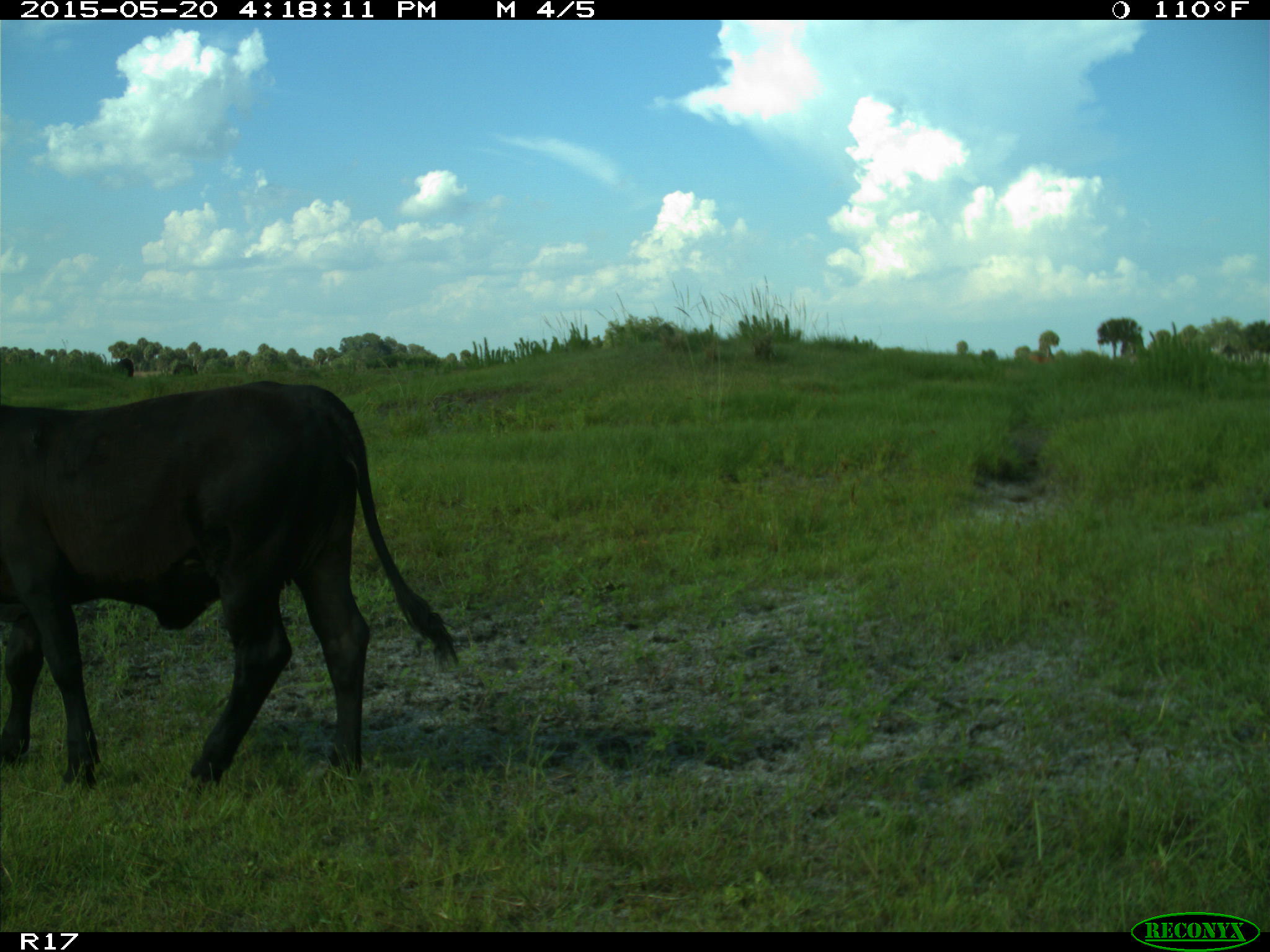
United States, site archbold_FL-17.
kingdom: Animalia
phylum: Chordata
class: Mammalia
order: Artiodactyla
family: Bovidae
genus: Bos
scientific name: Bos taurus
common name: domestic cow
Bos taurus (domestic cow).